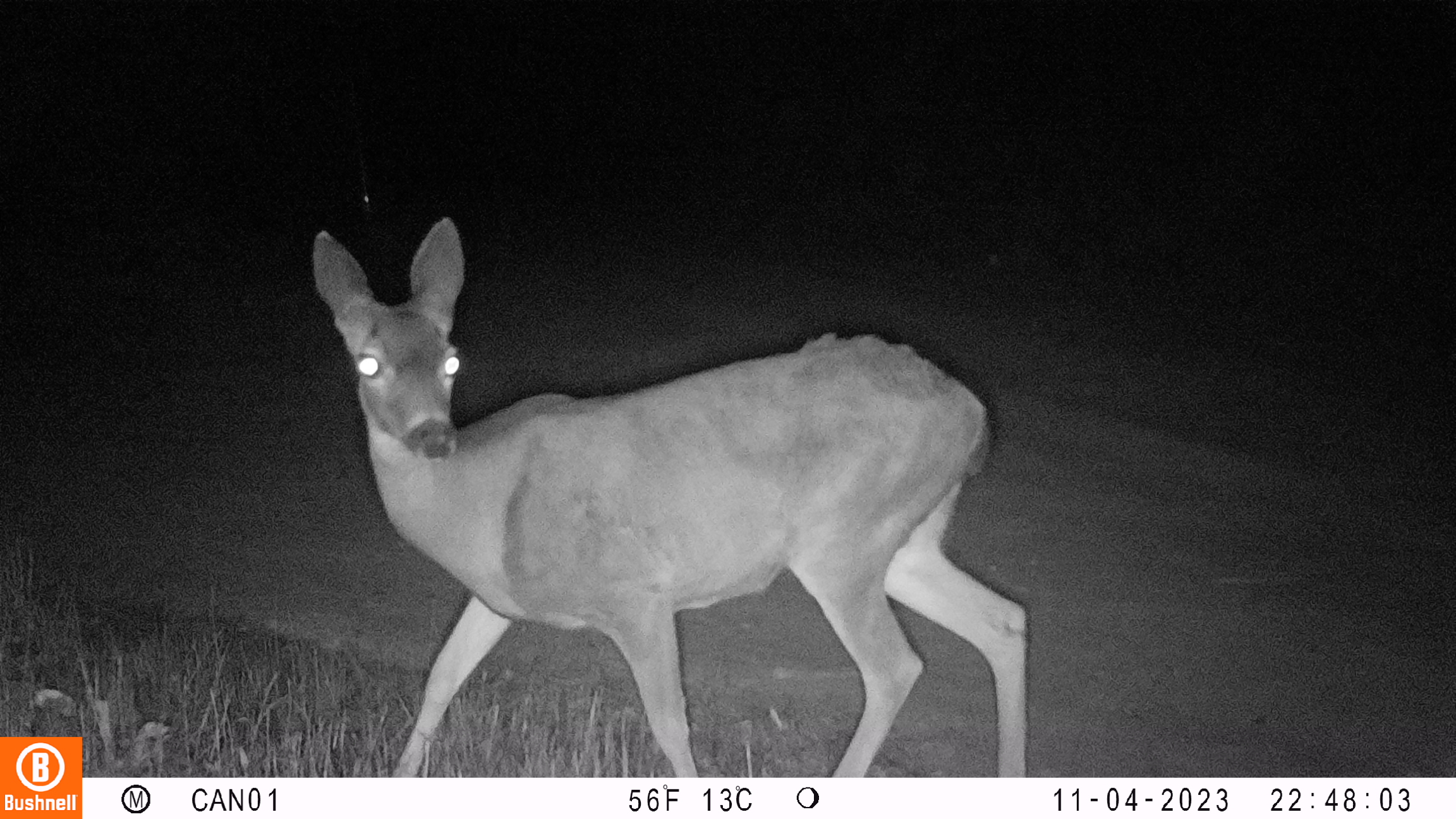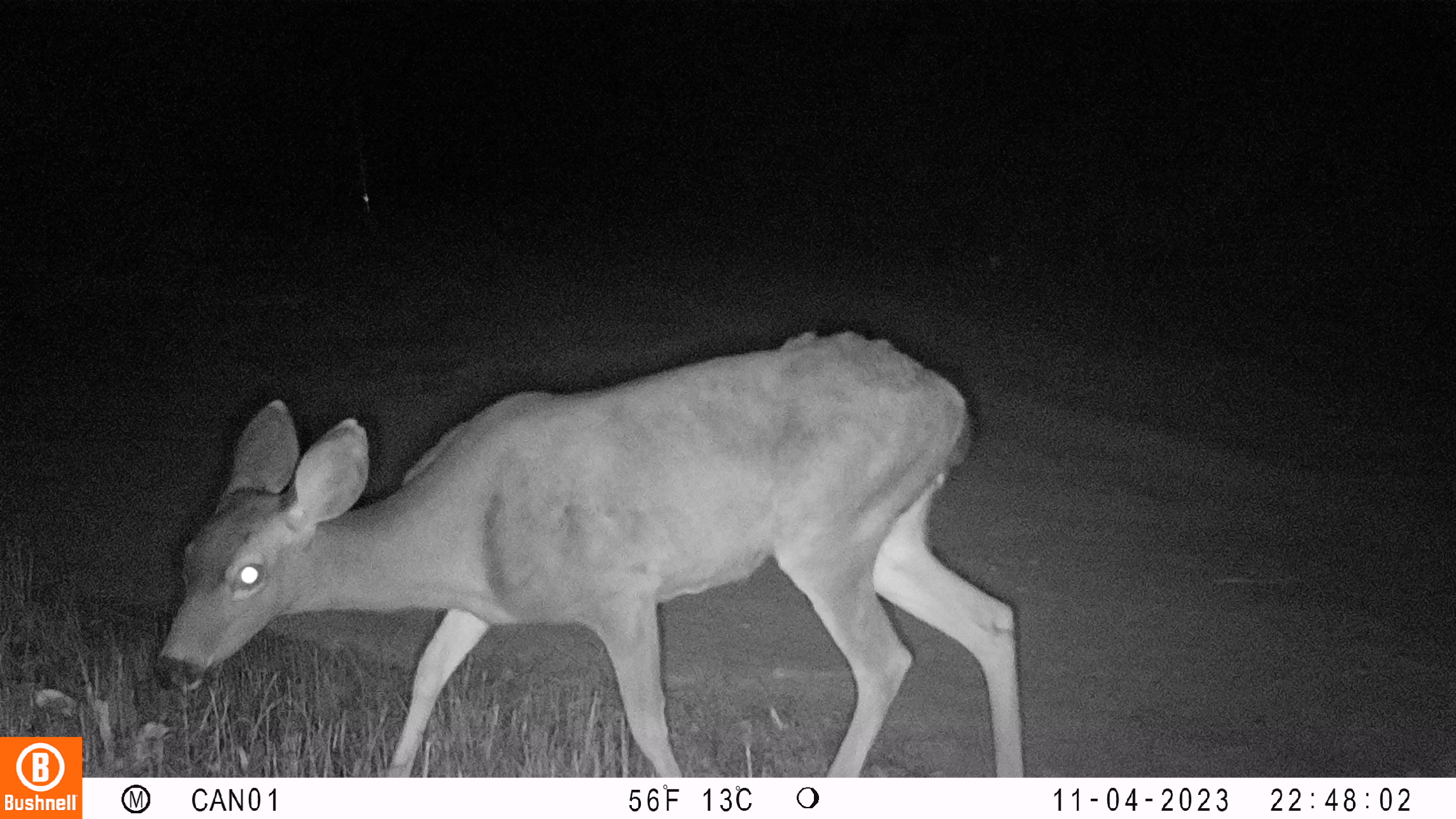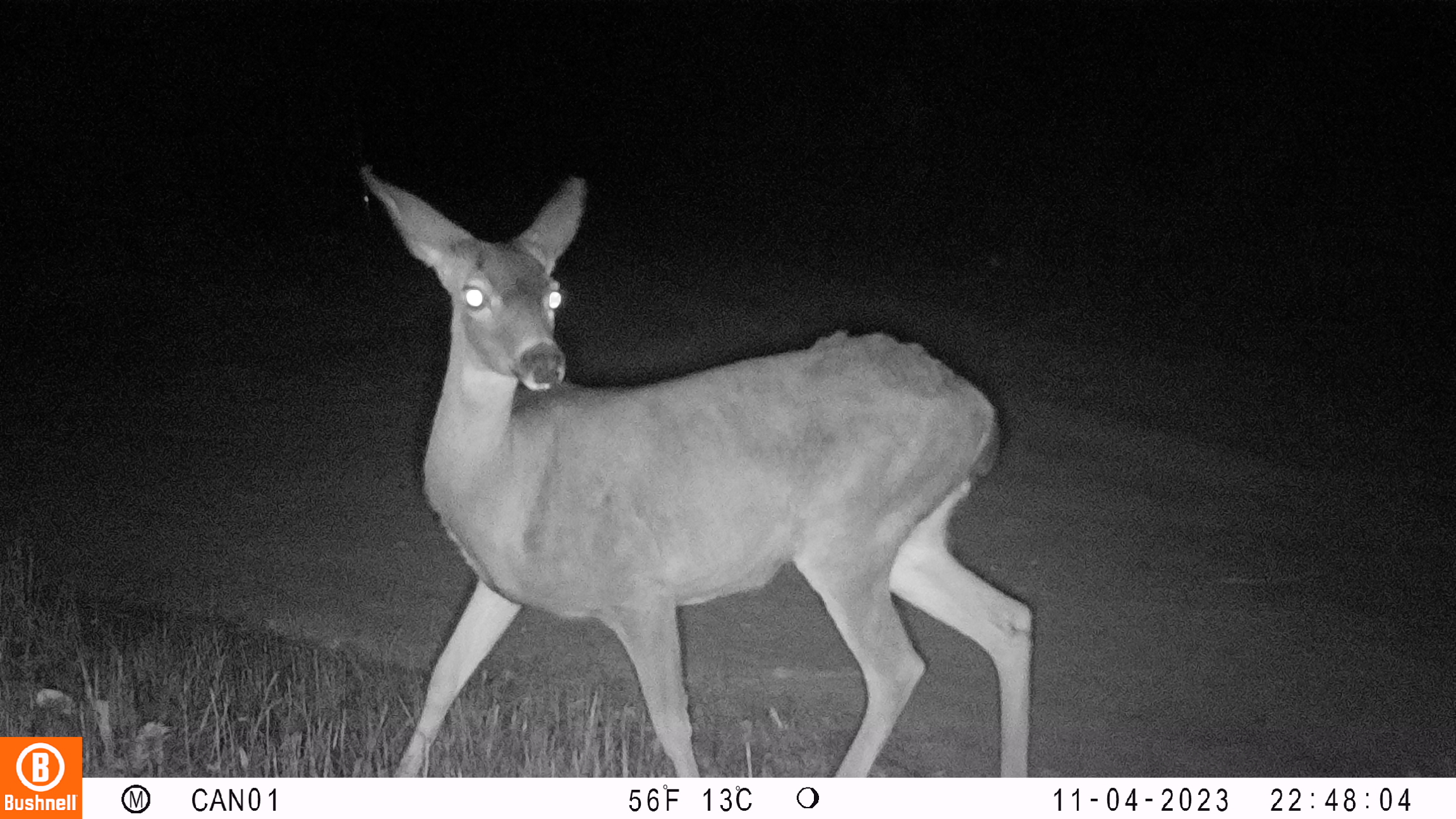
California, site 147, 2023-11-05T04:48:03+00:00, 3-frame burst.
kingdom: Animalia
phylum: Chordata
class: Mammalia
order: Artiodactyla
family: Cervidae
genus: Odocoileus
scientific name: Odocoileus hemionus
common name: mule deer